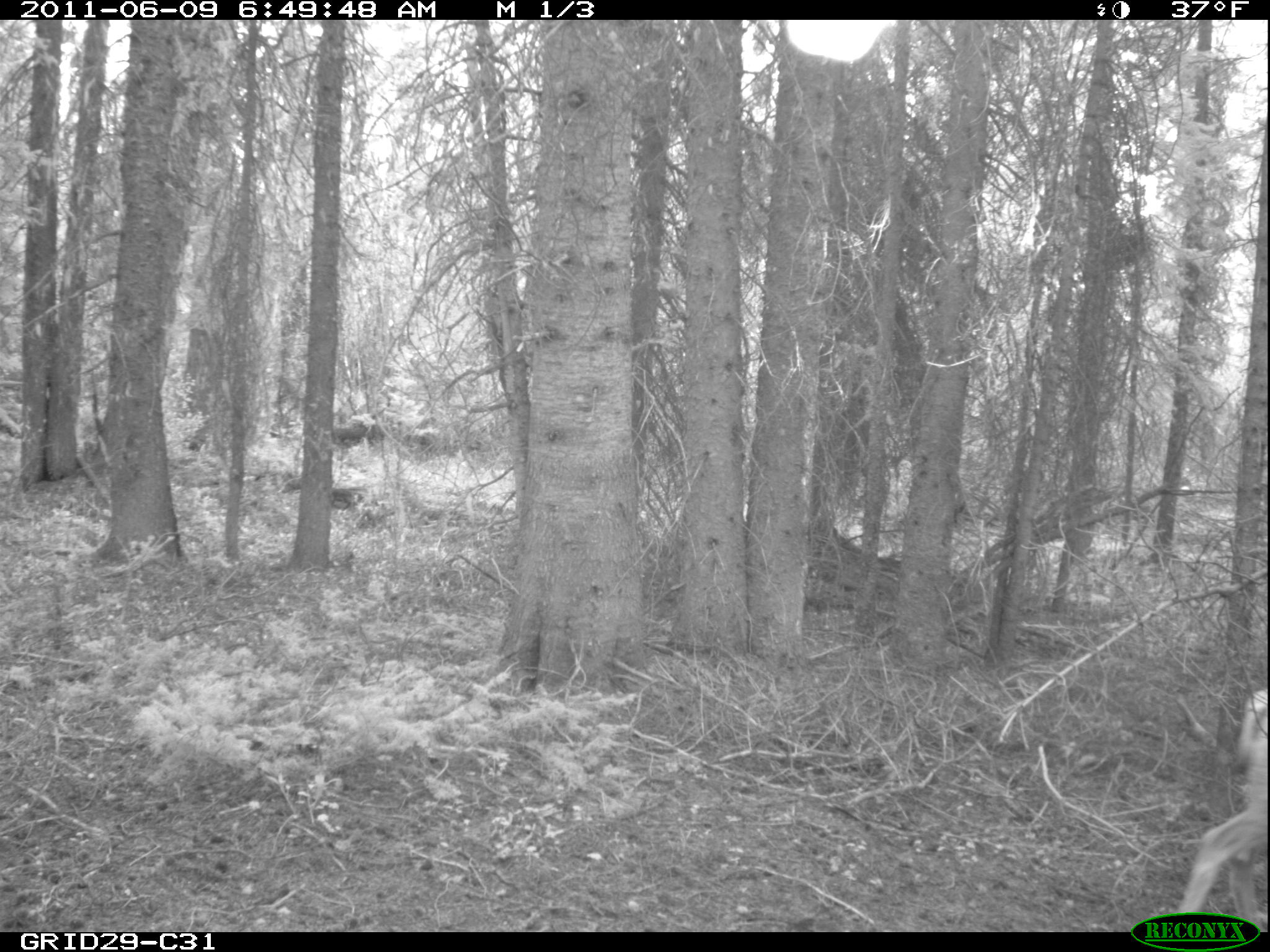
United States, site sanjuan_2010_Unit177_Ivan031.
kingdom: Animalia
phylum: Chordata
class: Mammalia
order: Artiodactyla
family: Cervidae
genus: Odocoileus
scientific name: Odocoileus hemionus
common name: mule deer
Odocoileus hemionus (mule deer).